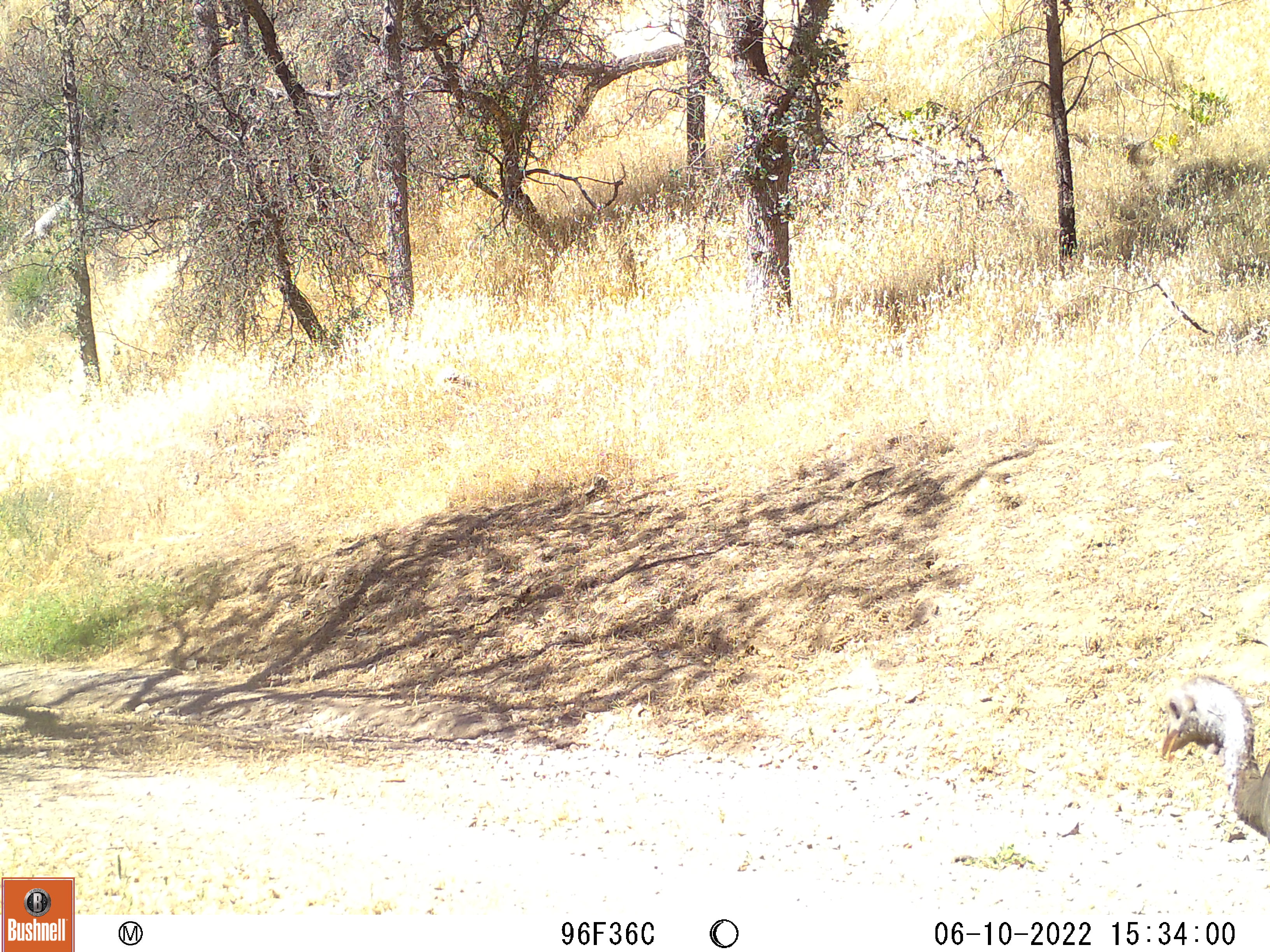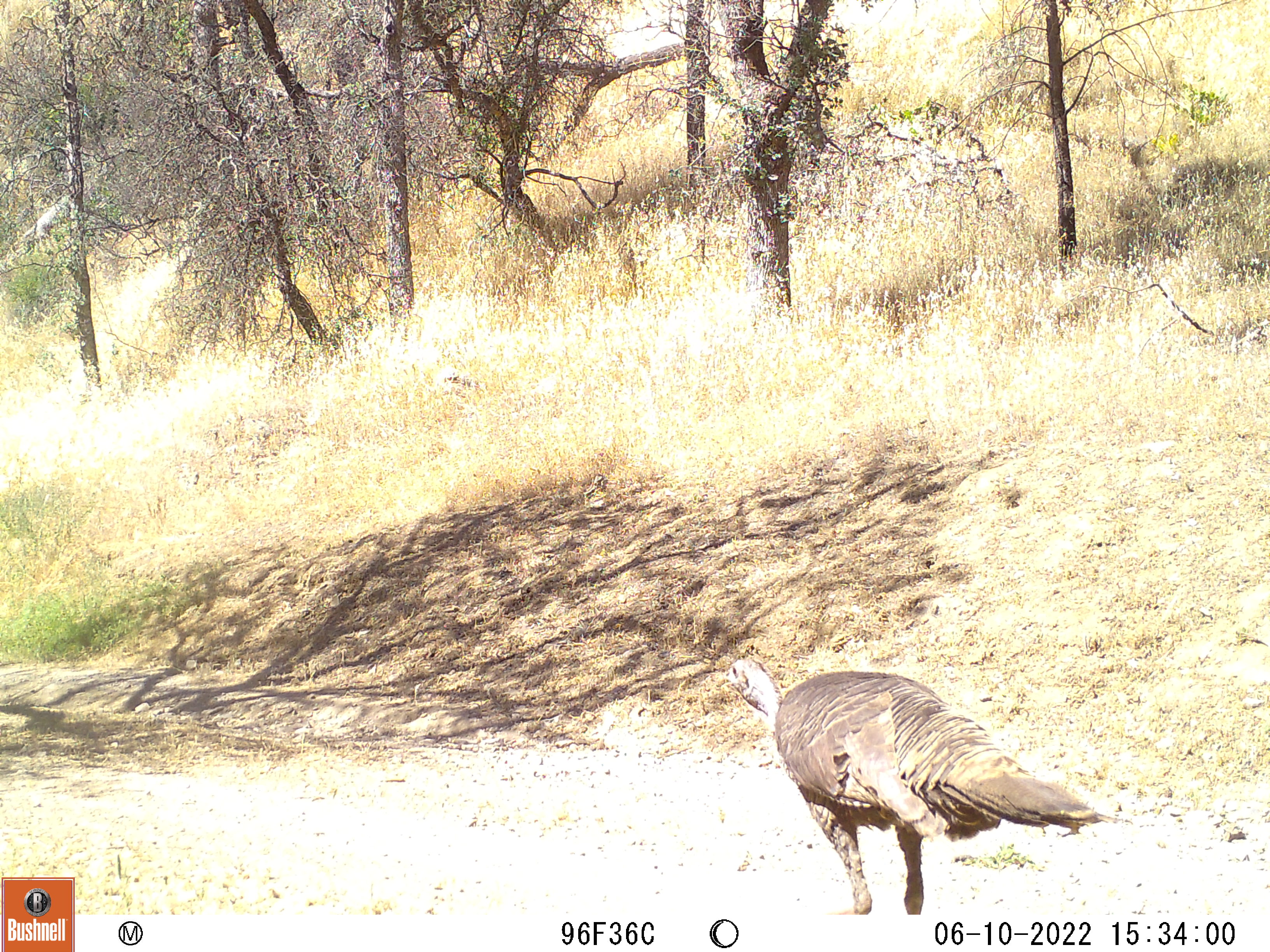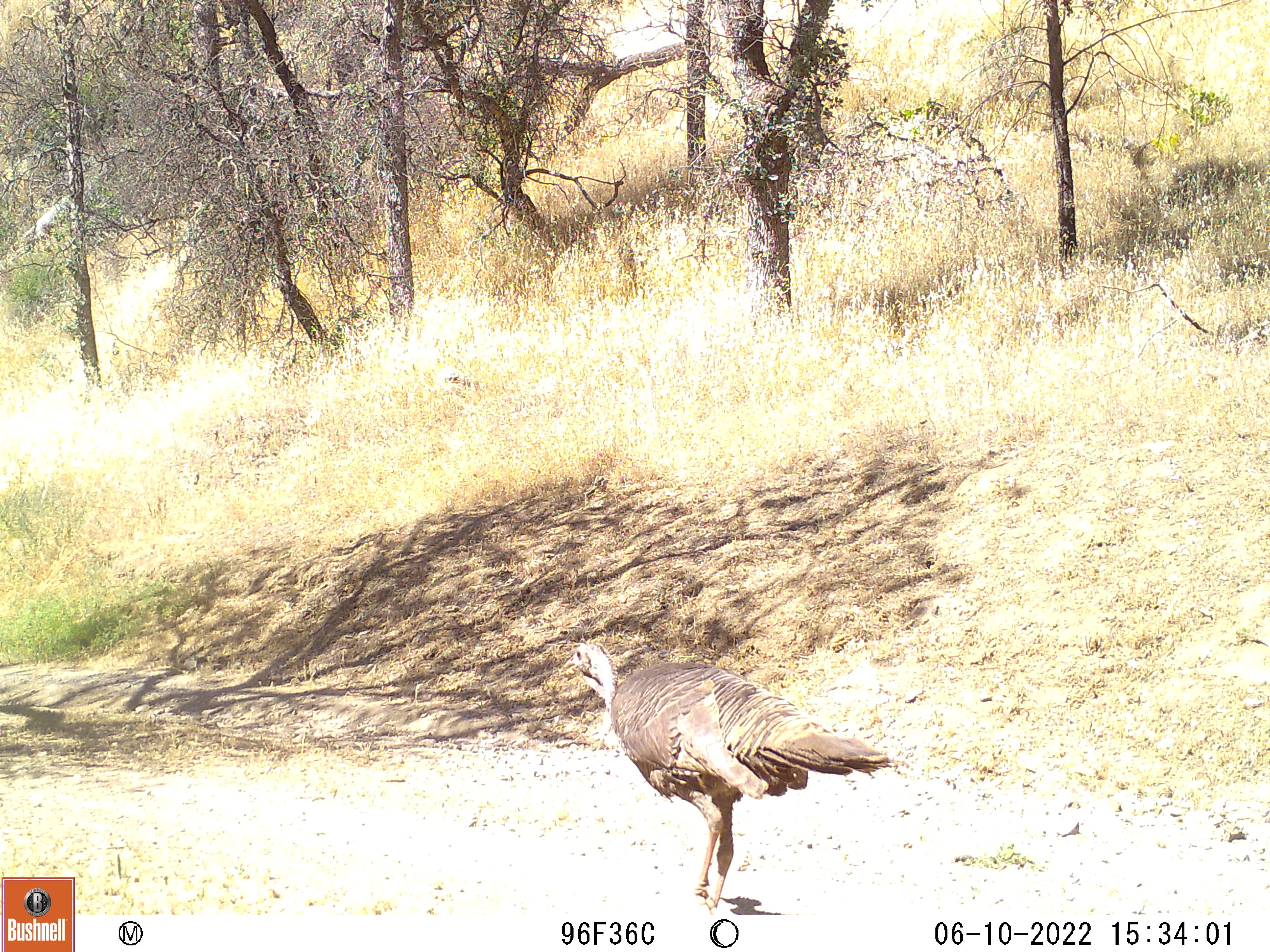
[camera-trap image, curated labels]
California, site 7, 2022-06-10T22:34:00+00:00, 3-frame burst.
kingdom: Animalia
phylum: Chordata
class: Aves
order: Galliformes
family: Phasianidae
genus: Meleagris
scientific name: Meleagris gallopavo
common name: turkey